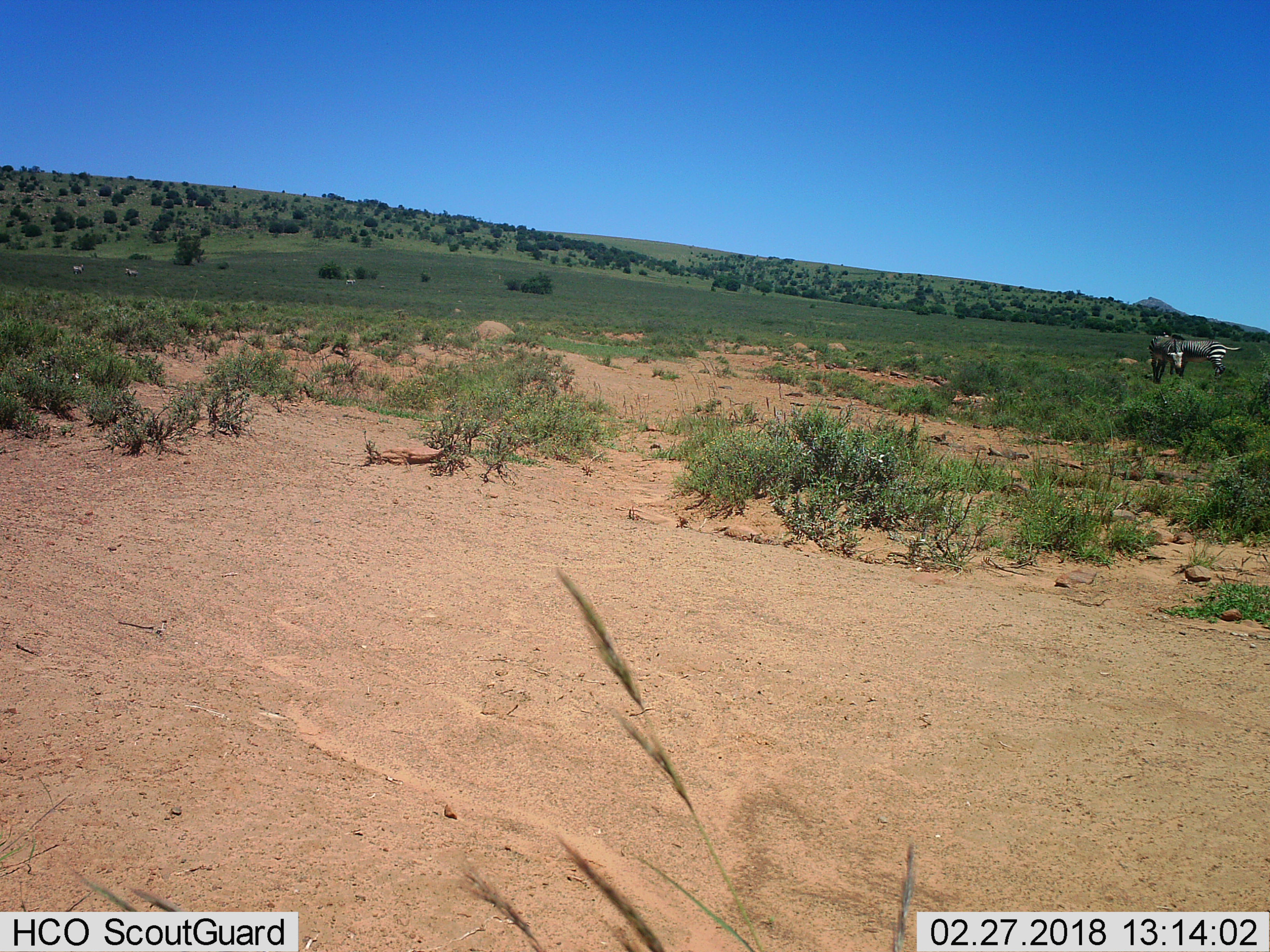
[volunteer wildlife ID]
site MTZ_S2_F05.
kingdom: Animalia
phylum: Chordata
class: Mammalia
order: Perissodactyla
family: Equidae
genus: Equus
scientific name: Equus zebra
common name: mountain zebra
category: zebramountain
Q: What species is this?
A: Zebramountain (mountain zebra) (Equus zebra).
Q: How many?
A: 5.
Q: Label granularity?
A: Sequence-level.